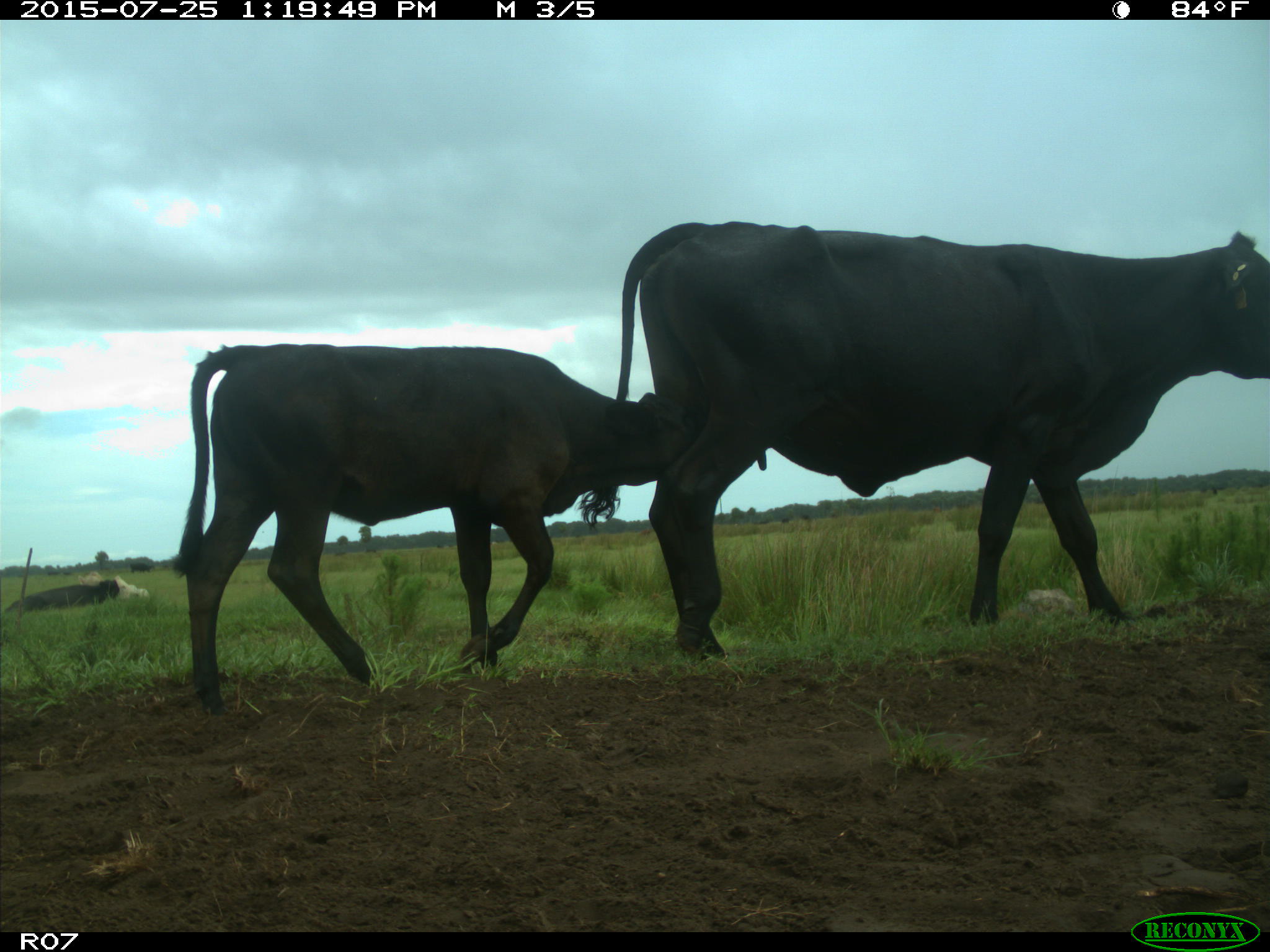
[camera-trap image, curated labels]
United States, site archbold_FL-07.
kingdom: Animalia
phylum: Chordata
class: Mammalia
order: Artiodactyla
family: Bovidae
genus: Bos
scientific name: Bos taurus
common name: domestic cow